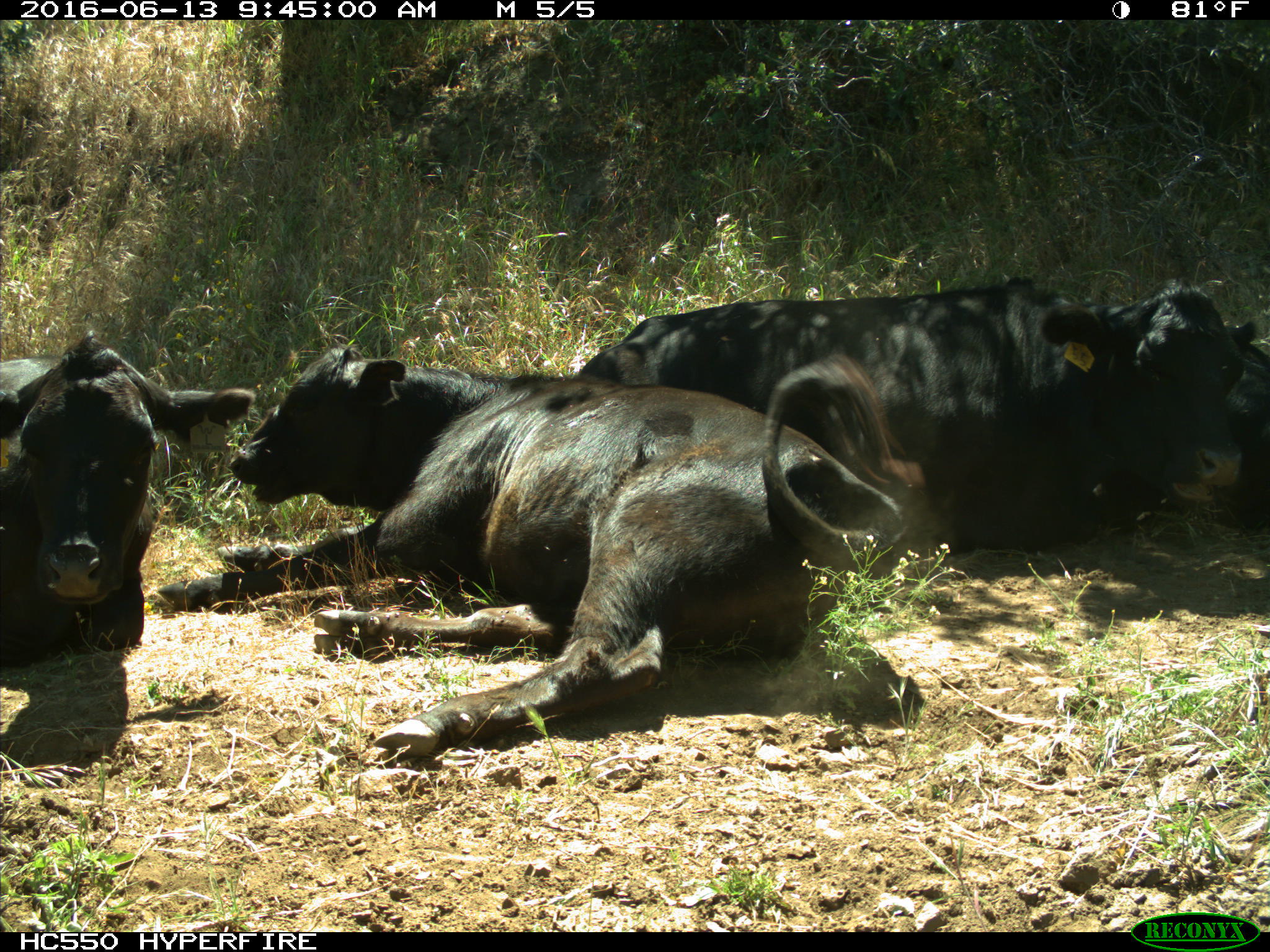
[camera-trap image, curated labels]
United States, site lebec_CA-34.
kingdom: Animalia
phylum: Chordata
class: Mammalia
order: Artiodactyla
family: Bovidae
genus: Bos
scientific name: Bos taurus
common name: domestic cow